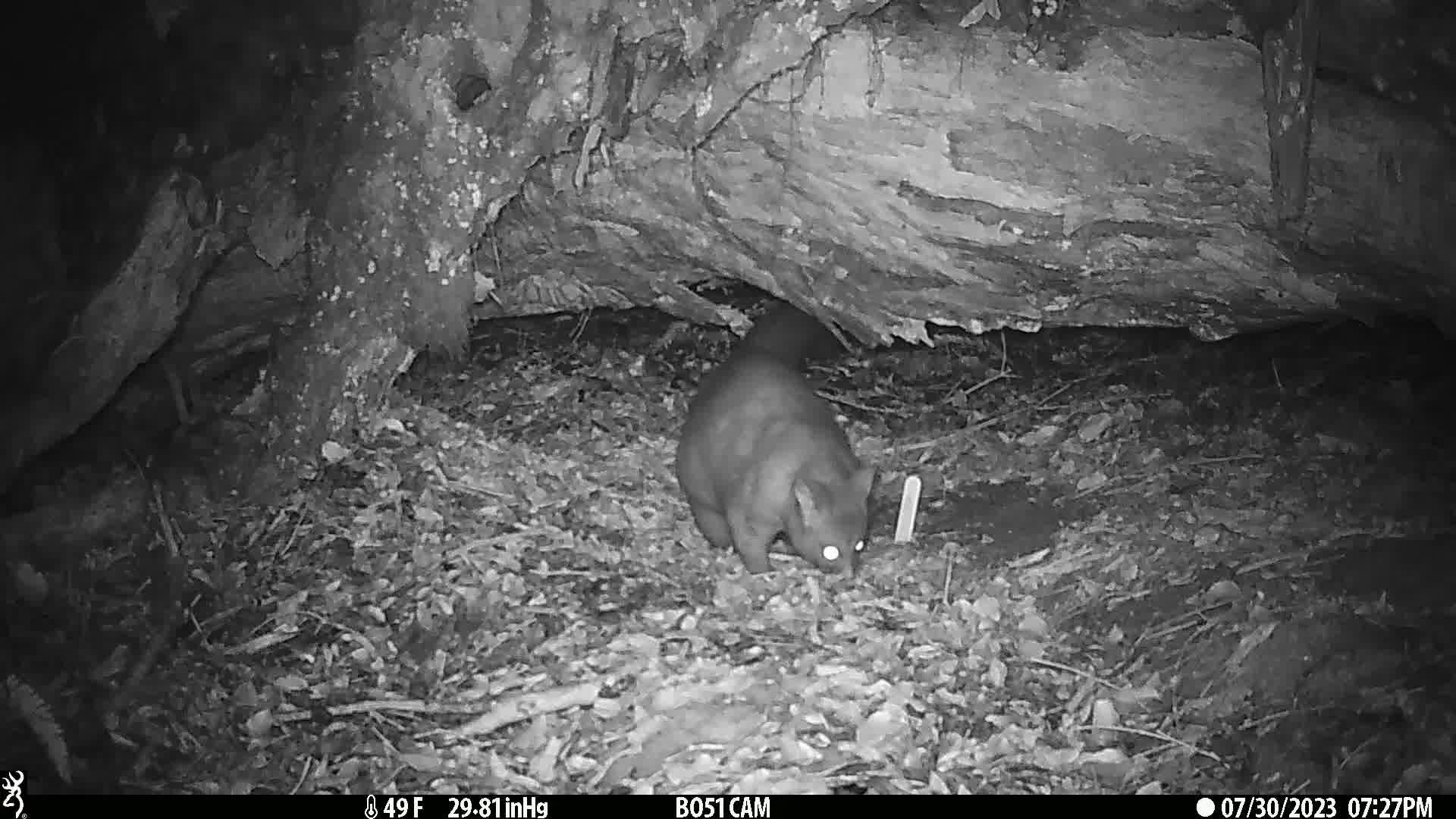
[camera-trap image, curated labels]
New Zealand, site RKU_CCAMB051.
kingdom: Animalia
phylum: Chordata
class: Mammalia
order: Diprotodontia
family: Phalangeridae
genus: Trichosurus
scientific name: Trichosurus vulpecula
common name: common brushtail possum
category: possum